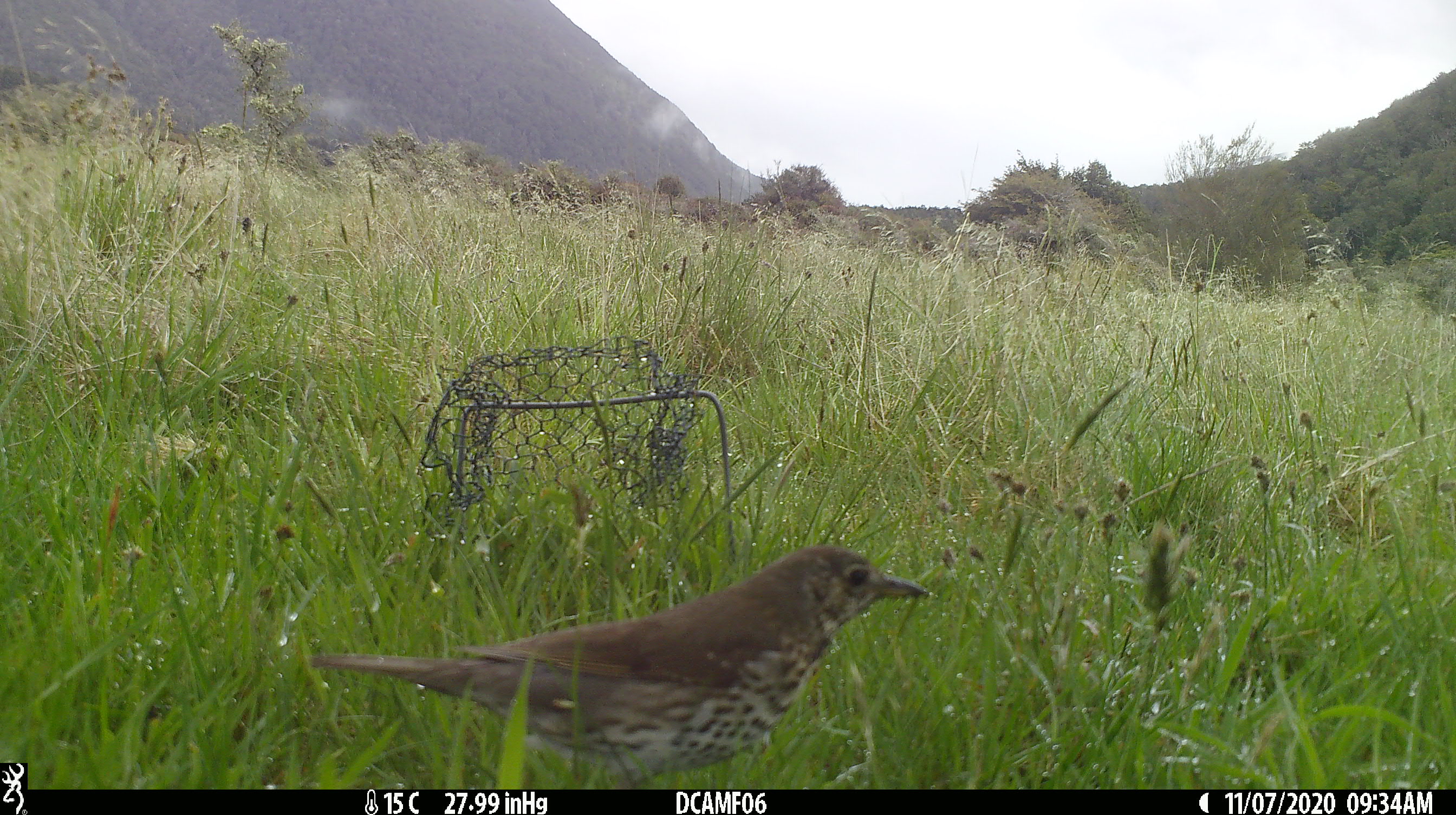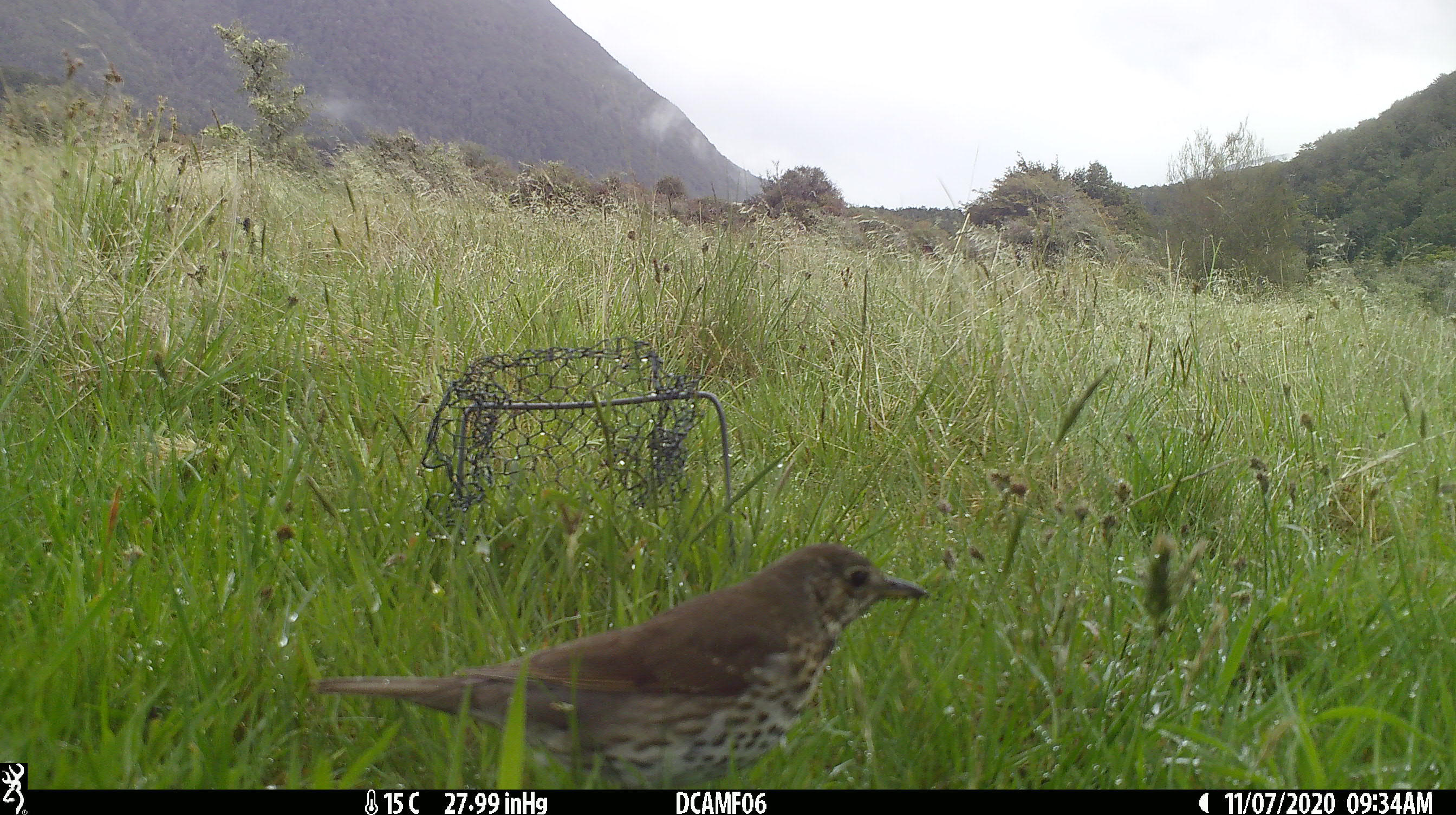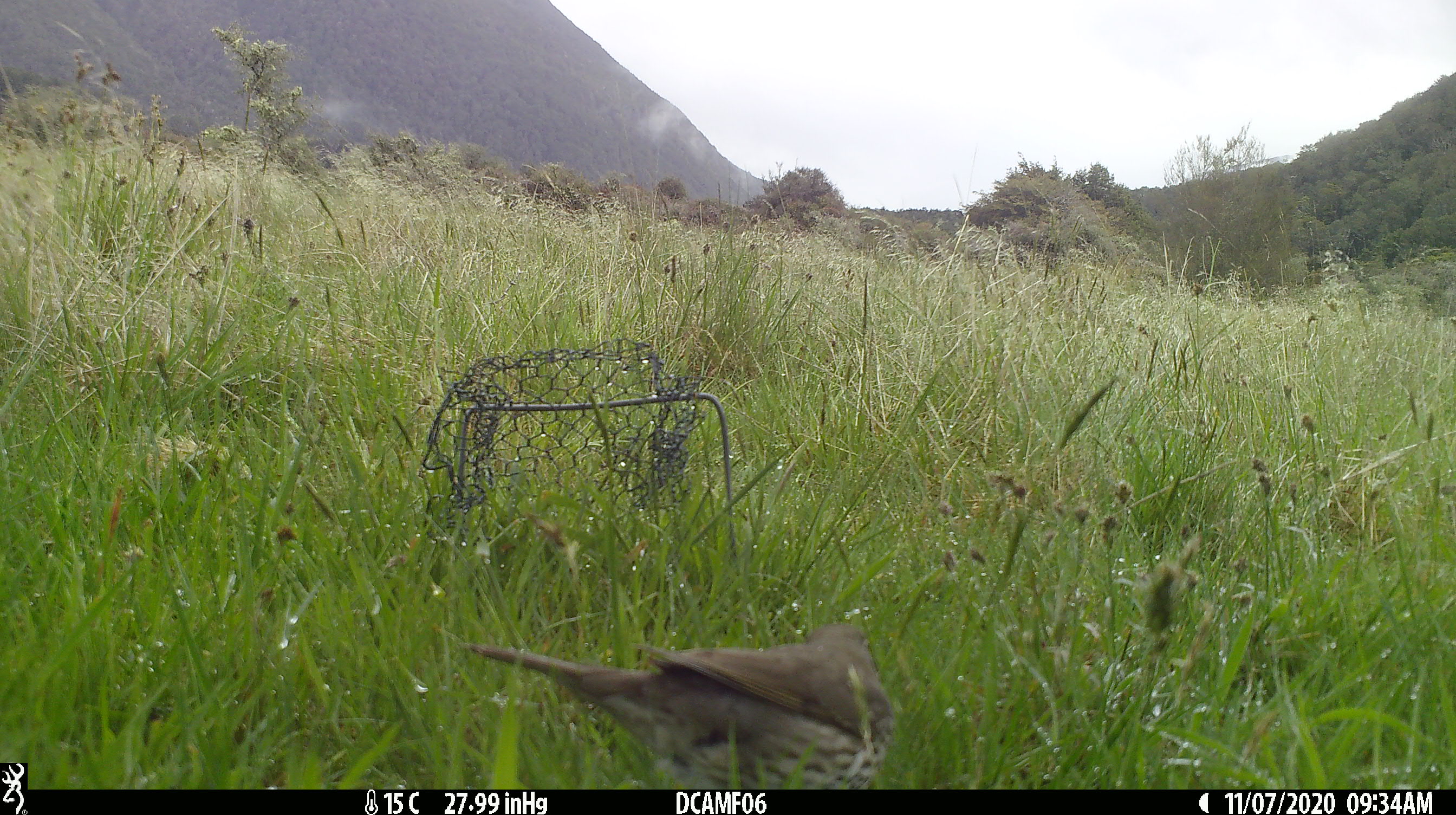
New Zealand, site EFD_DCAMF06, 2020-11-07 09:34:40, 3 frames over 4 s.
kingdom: Animalia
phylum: Chordata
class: Aves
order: Passeriformes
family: Turdidae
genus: Turdus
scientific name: Turdus philomelos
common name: song thrush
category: thrush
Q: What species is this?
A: Thrush (song thrush) (Turdus philomelos).